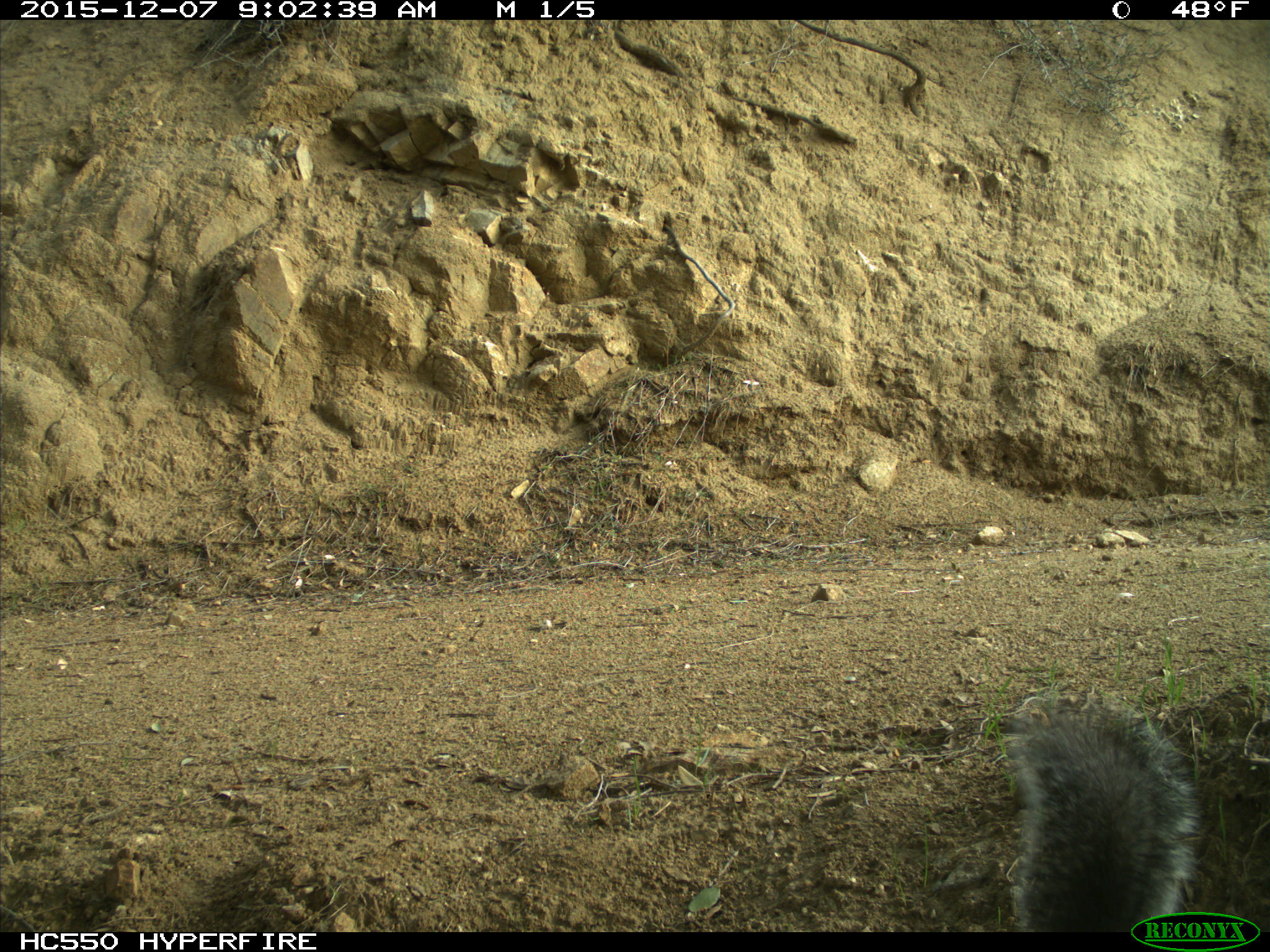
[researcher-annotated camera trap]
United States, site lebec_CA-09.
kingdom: Animalia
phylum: Chordata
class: Mammalia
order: Rodentia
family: Sciuridae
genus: Sciurus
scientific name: Sciurus carolinensis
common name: eastern gray squirrel